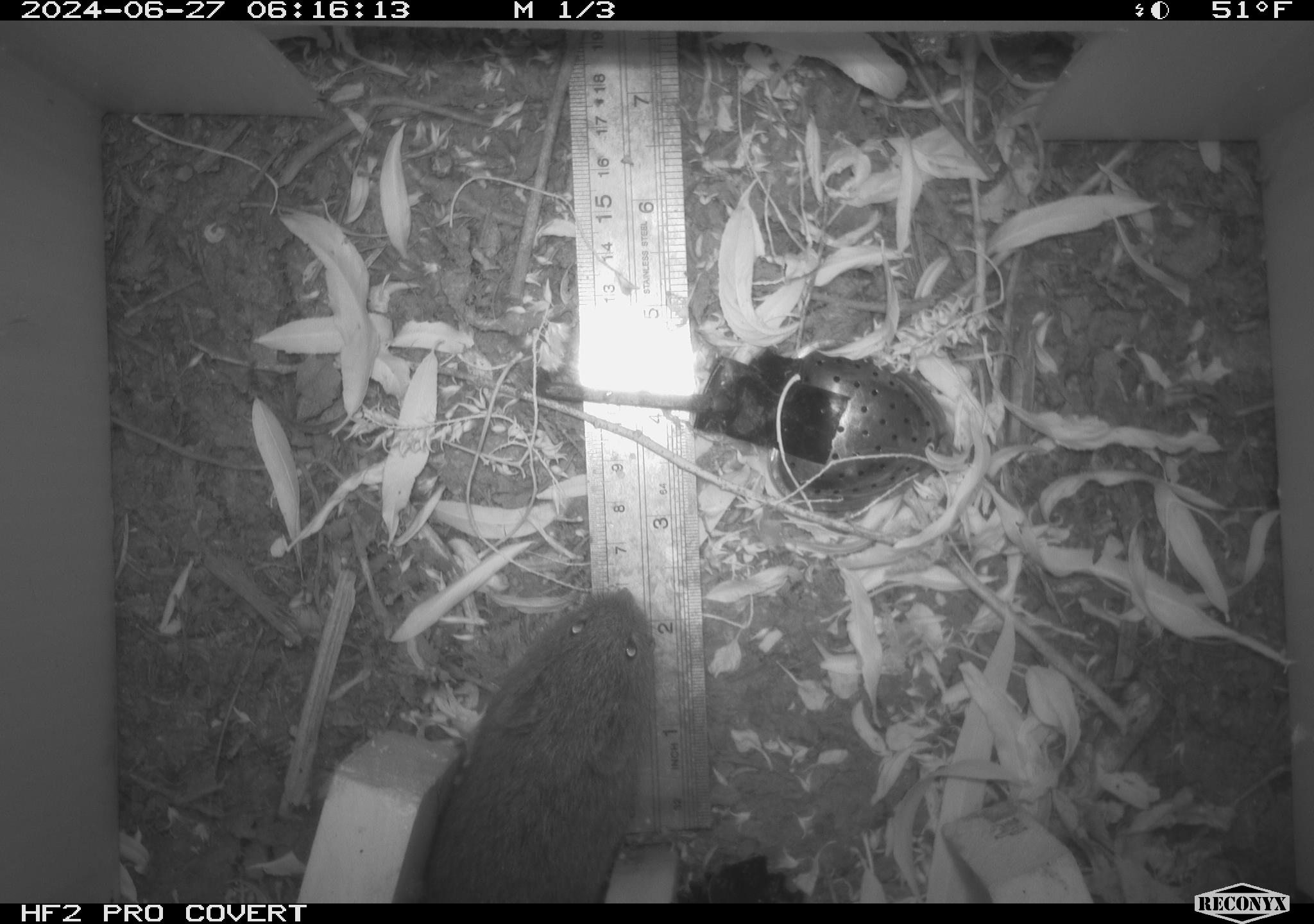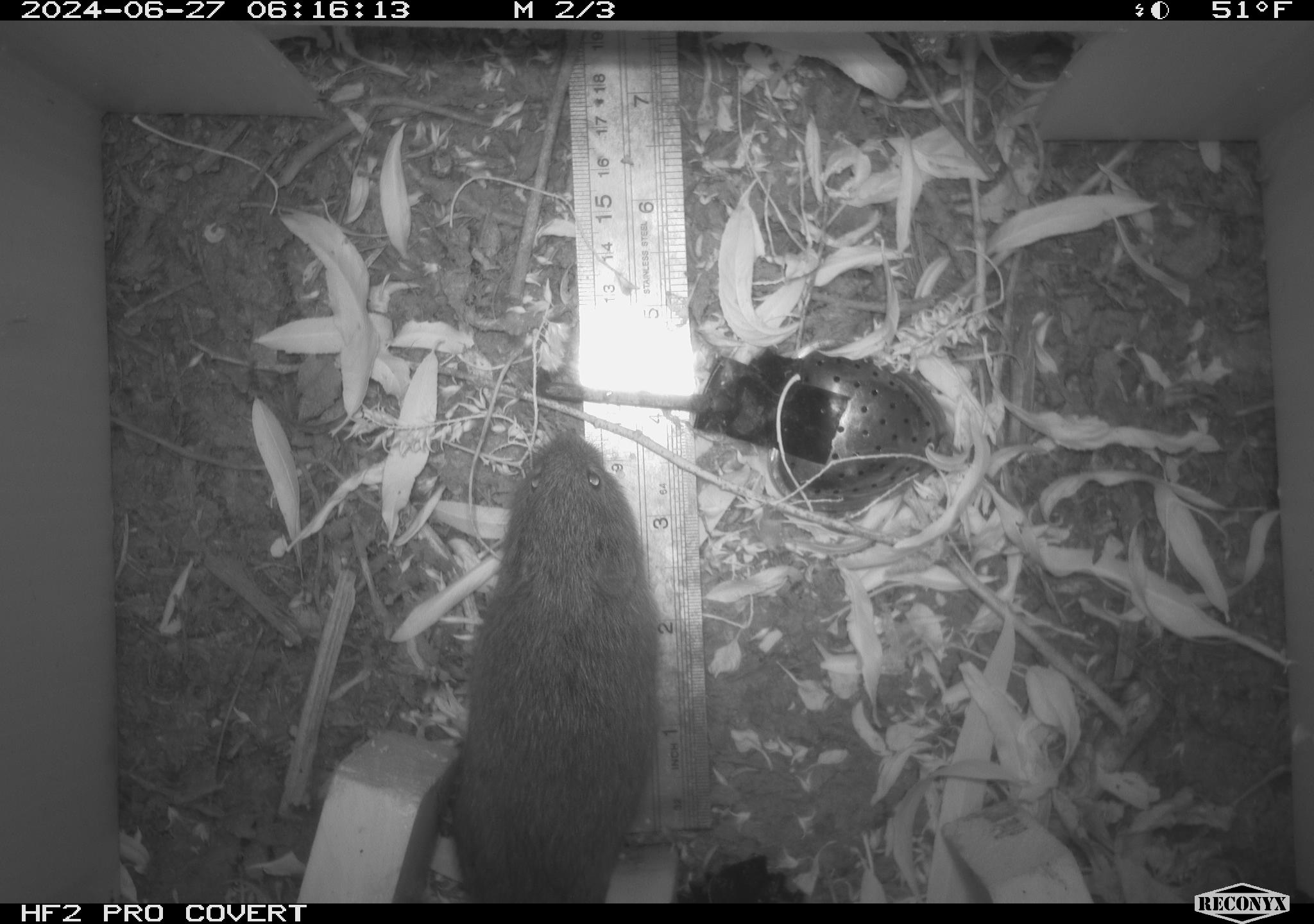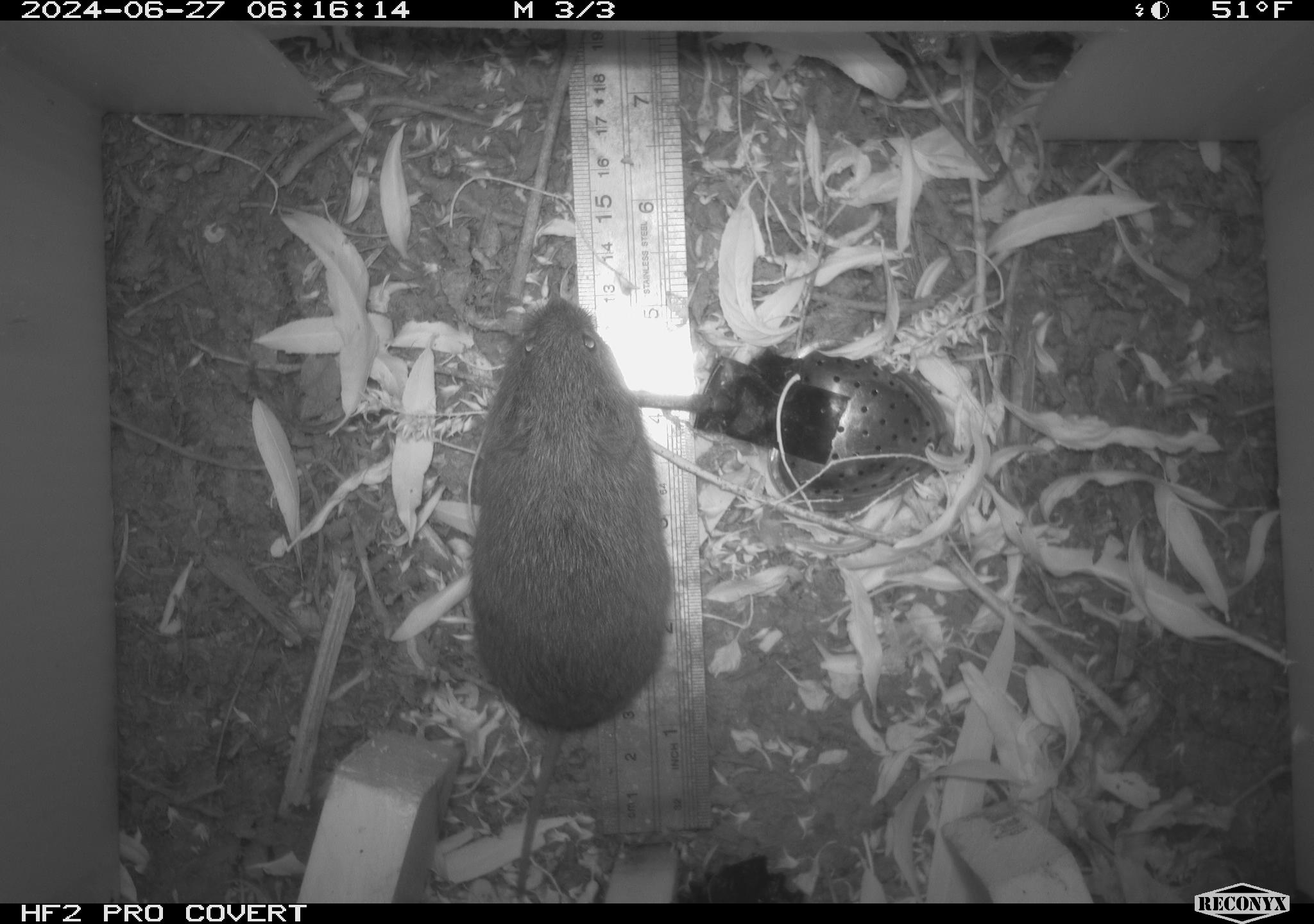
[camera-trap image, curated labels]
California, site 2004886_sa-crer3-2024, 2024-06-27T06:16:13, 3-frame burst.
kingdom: Animalia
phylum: Chordata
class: Mammalia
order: Rodentia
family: Cricetidae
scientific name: Arvicolinae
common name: voles, lemmings, and muskrats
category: arvicolinae subfamily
Arvicolinae subfamily (voles, lemmings, and muskrats) (Arvicolinae).